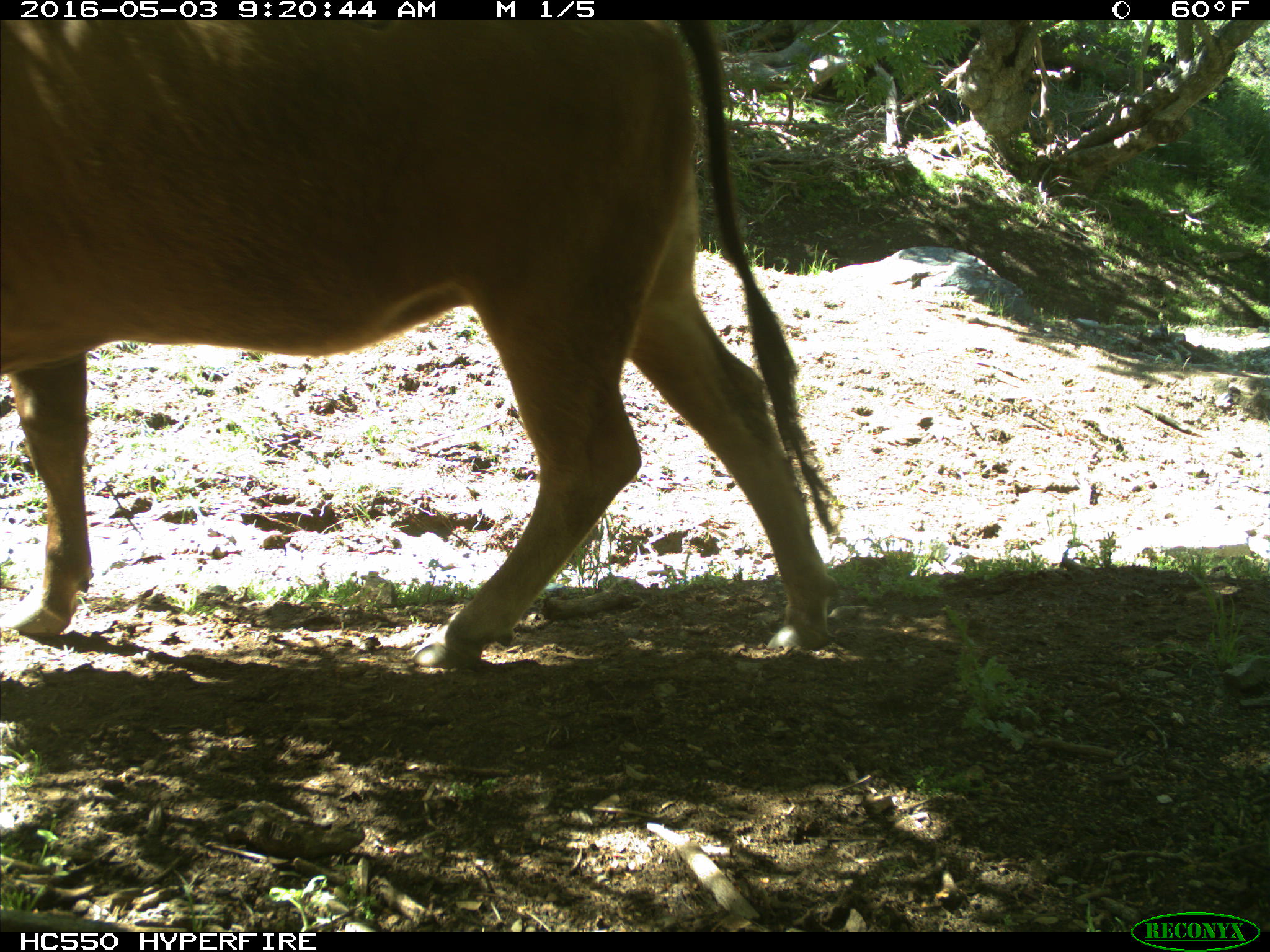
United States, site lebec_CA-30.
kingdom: Animalia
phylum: Chordata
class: Mammalia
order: Artiodactyla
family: Bovidae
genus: Bos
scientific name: Bos taurus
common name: domestic cow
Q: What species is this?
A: Bos taurus (domestic cow).